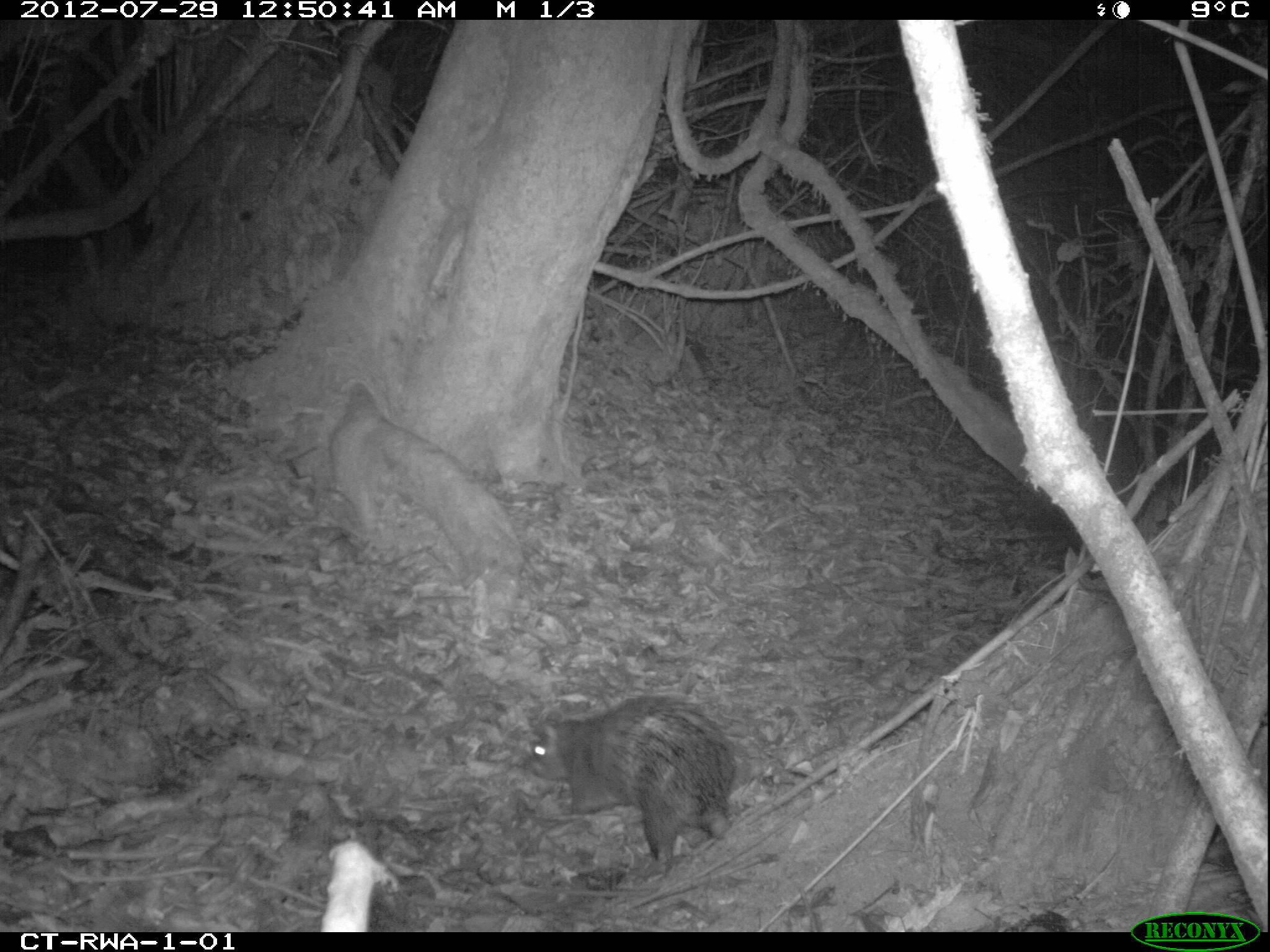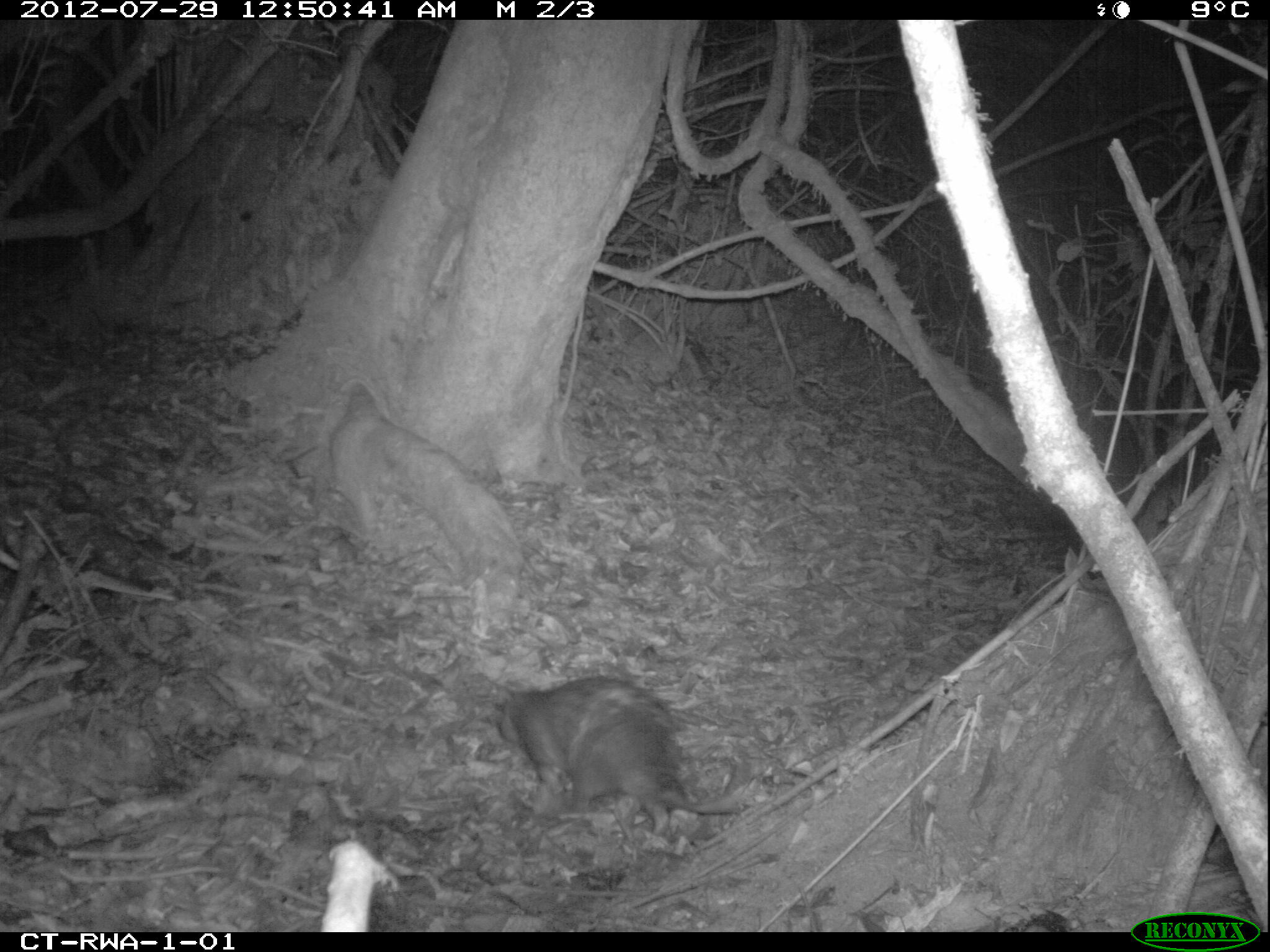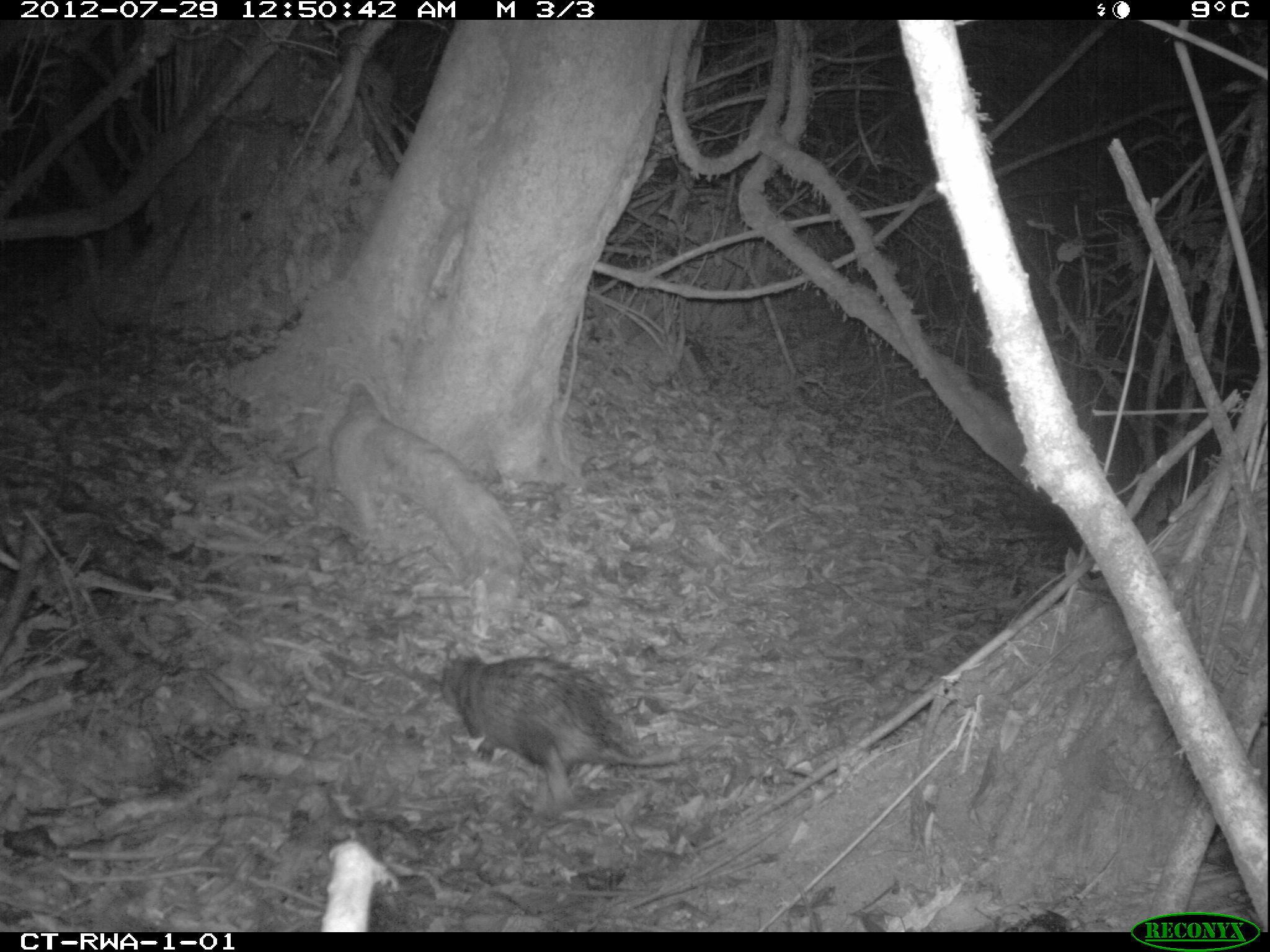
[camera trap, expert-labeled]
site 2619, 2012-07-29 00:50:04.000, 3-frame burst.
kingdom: Animalia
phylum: Chordata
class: Mammalia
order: Rodentia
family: Hystricidae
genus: Atherurus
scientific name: Atherurus africanus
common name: african brush-tailed porcupine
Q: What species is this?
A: Atherurus africanus (african brush-tailed porcupine).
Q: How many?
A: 1.